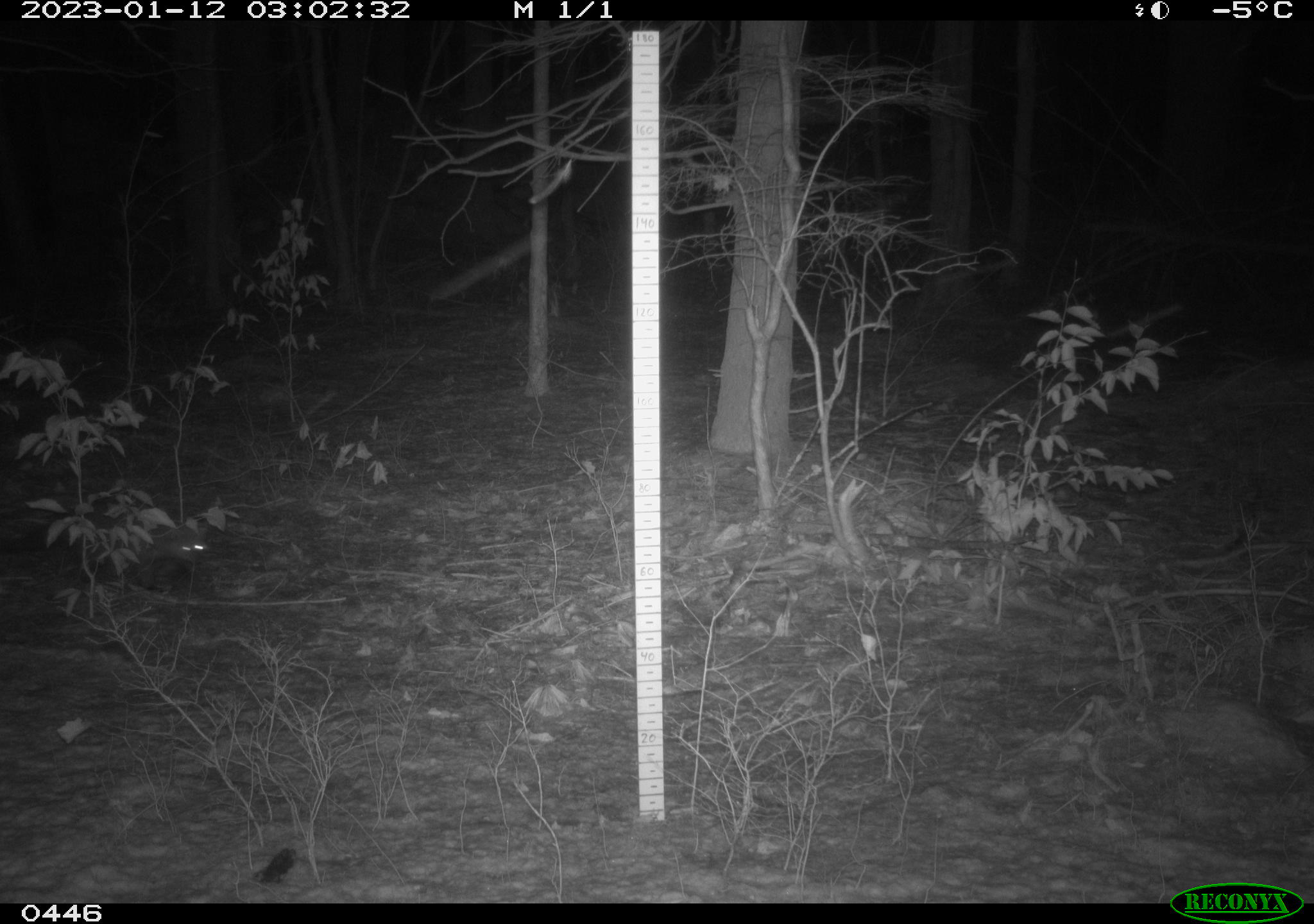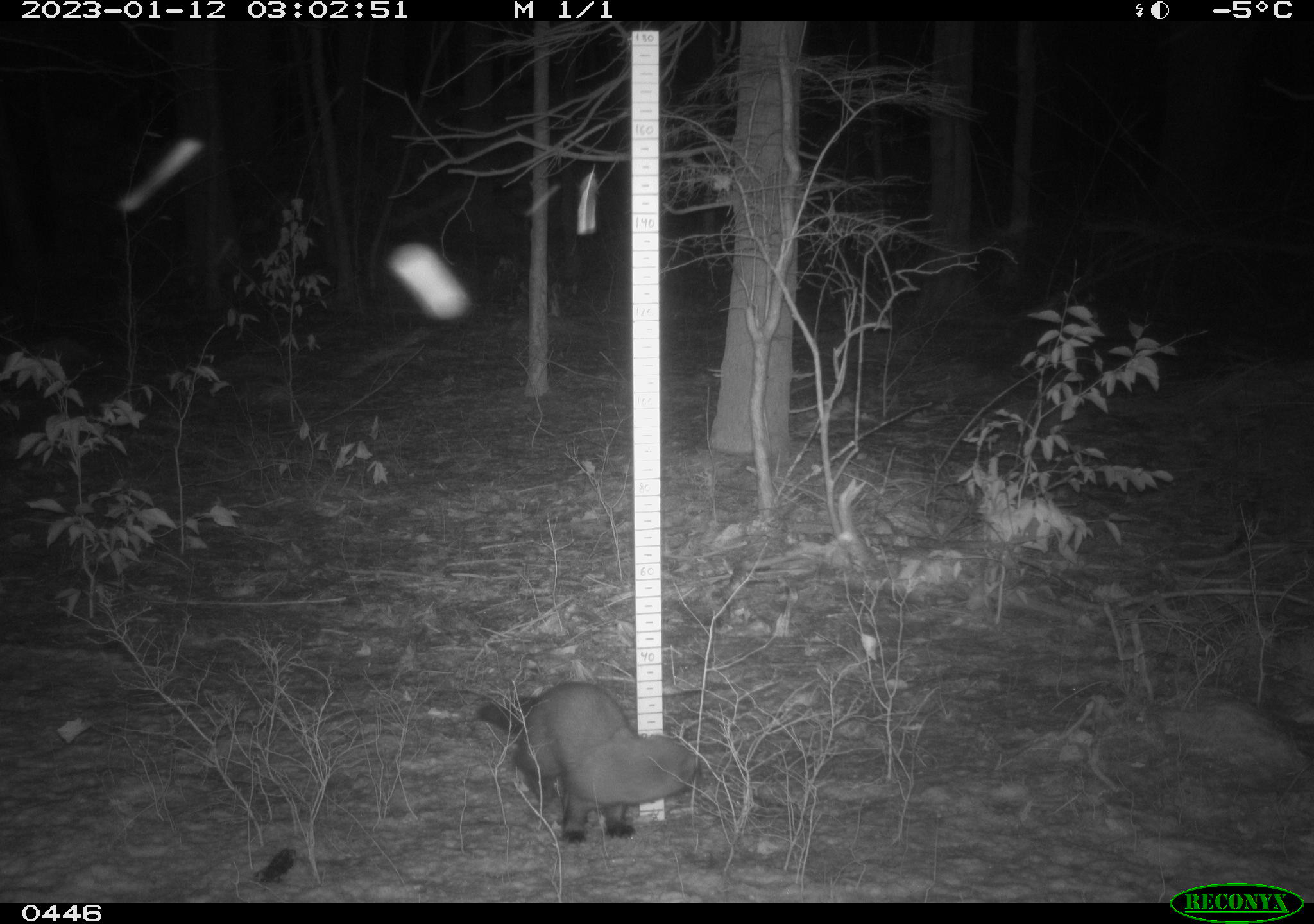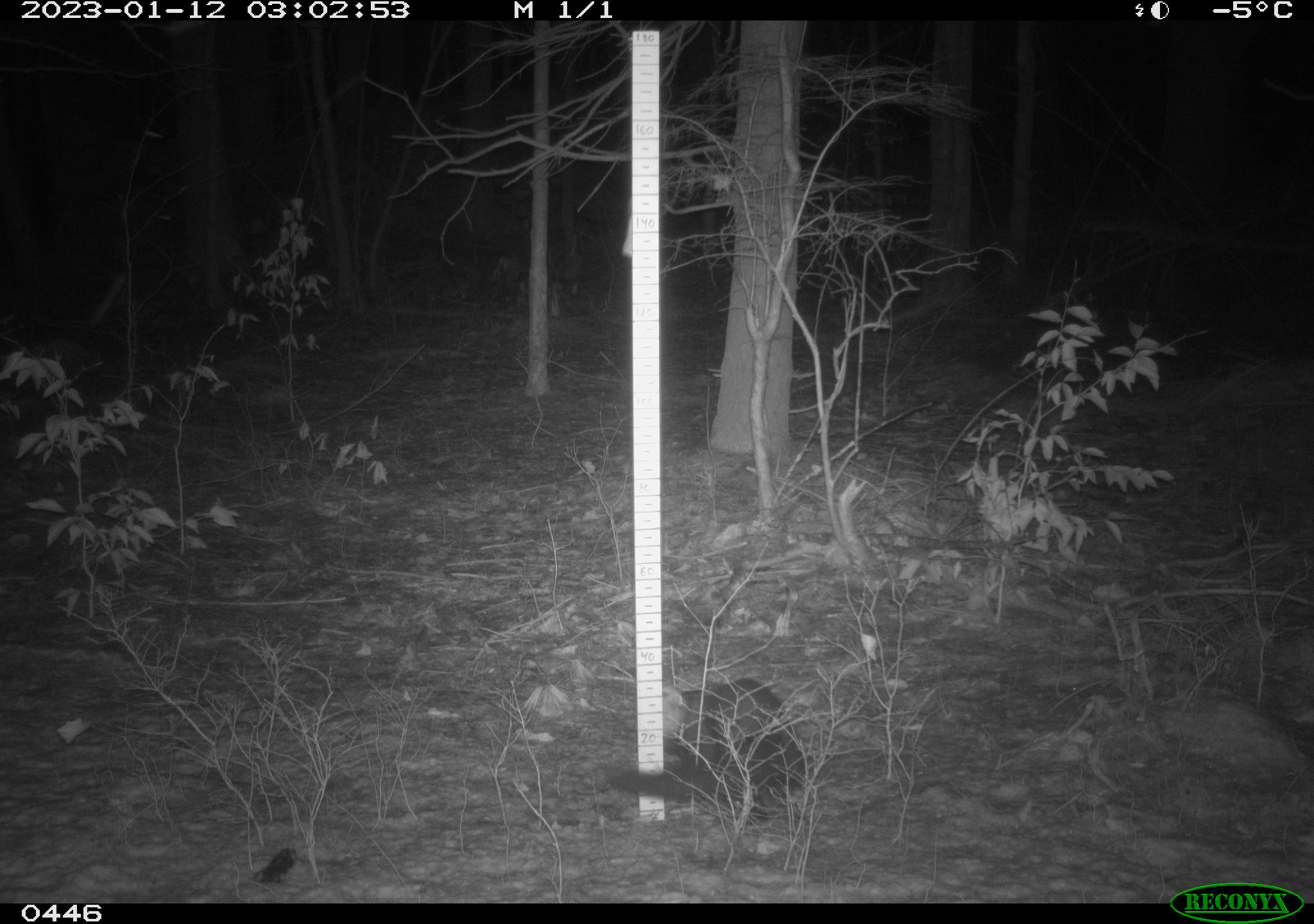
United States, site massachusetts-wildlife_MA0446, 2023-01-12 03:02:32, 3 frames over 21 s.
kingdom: Animalia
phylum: Chordata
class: Mammalia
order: Carnivora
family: Mustelidae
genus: Pekania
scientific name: Pekania pennanti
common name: fisher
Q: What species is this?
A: Fisher (Pekania pennanti).